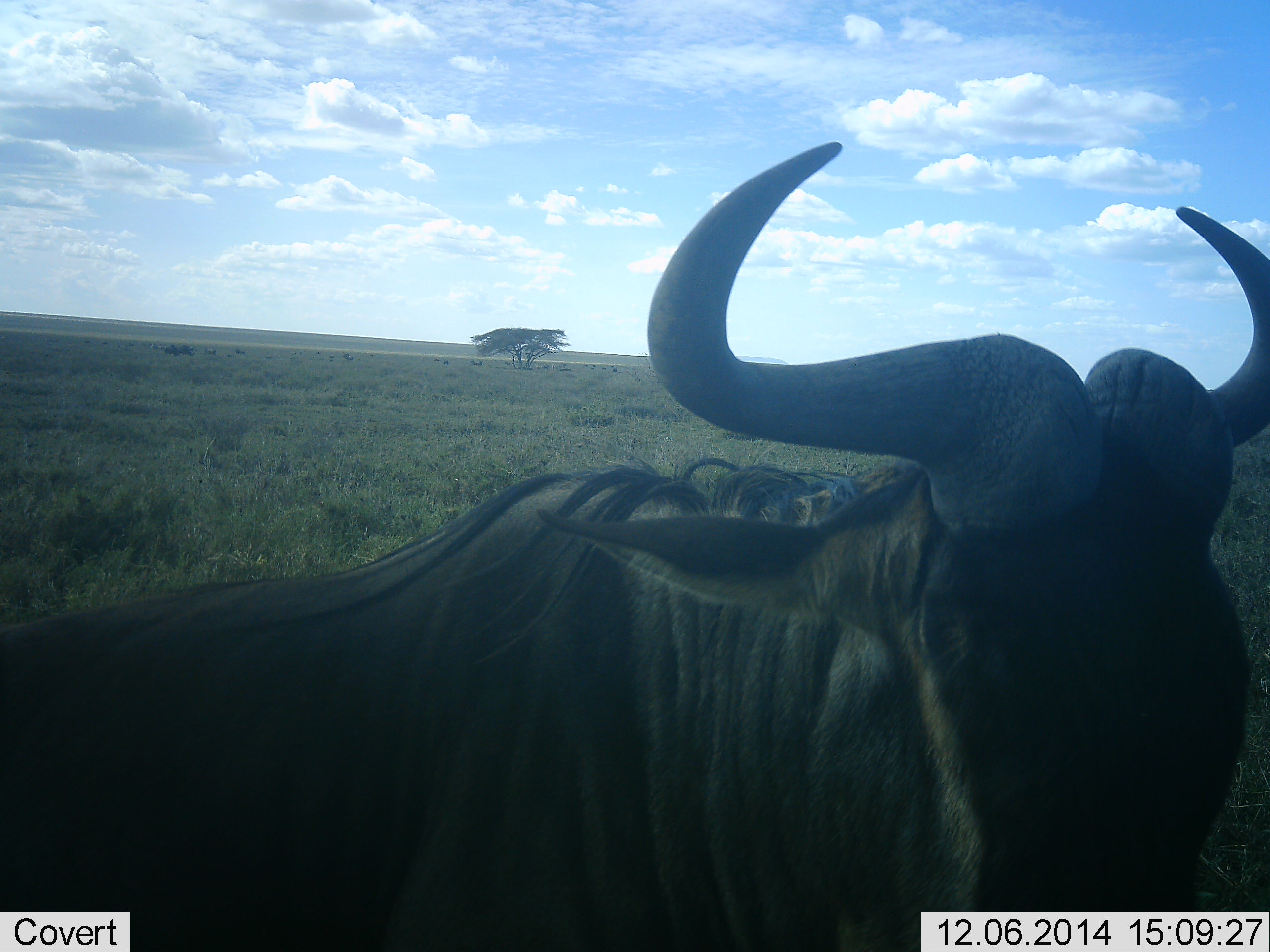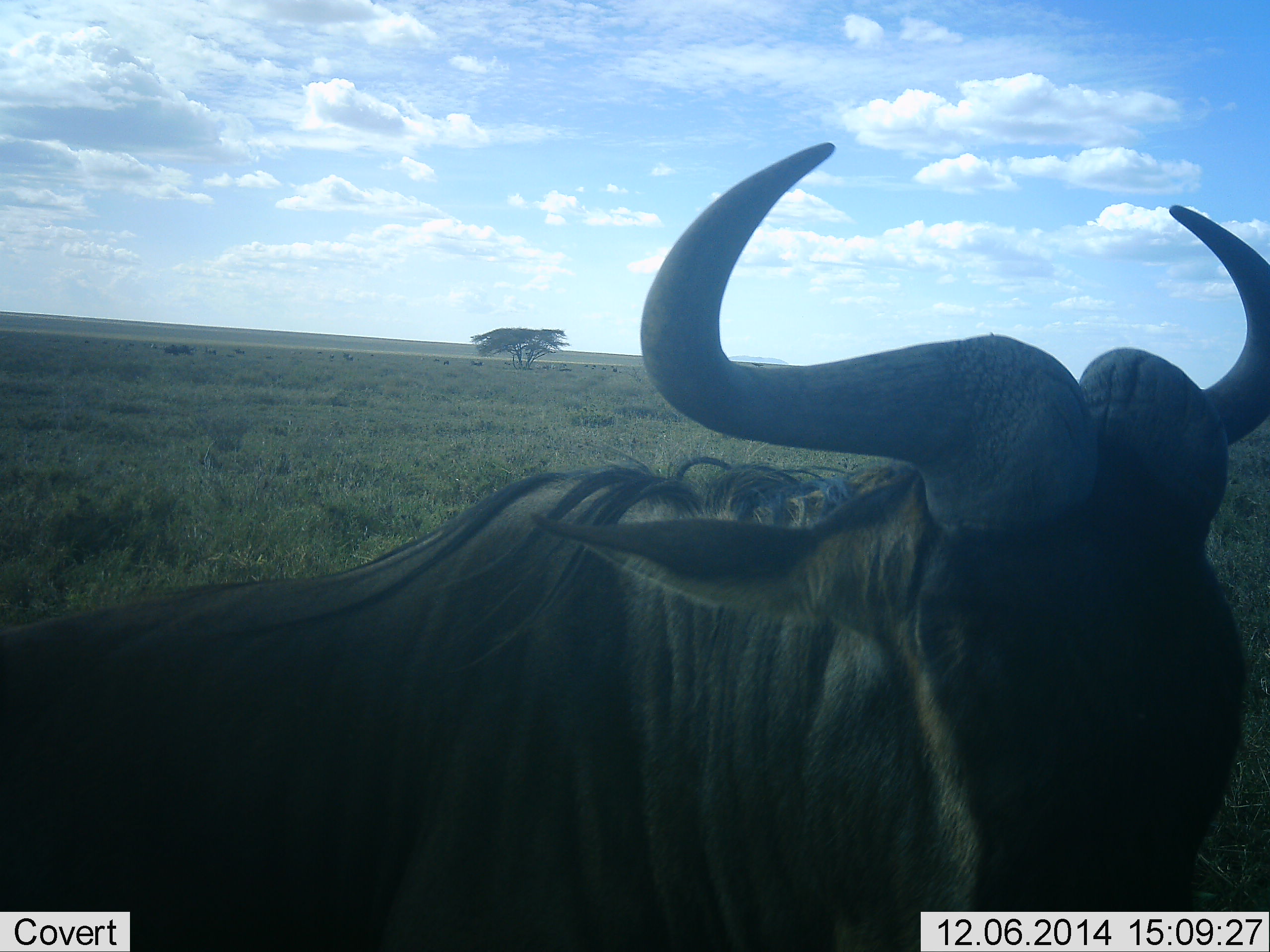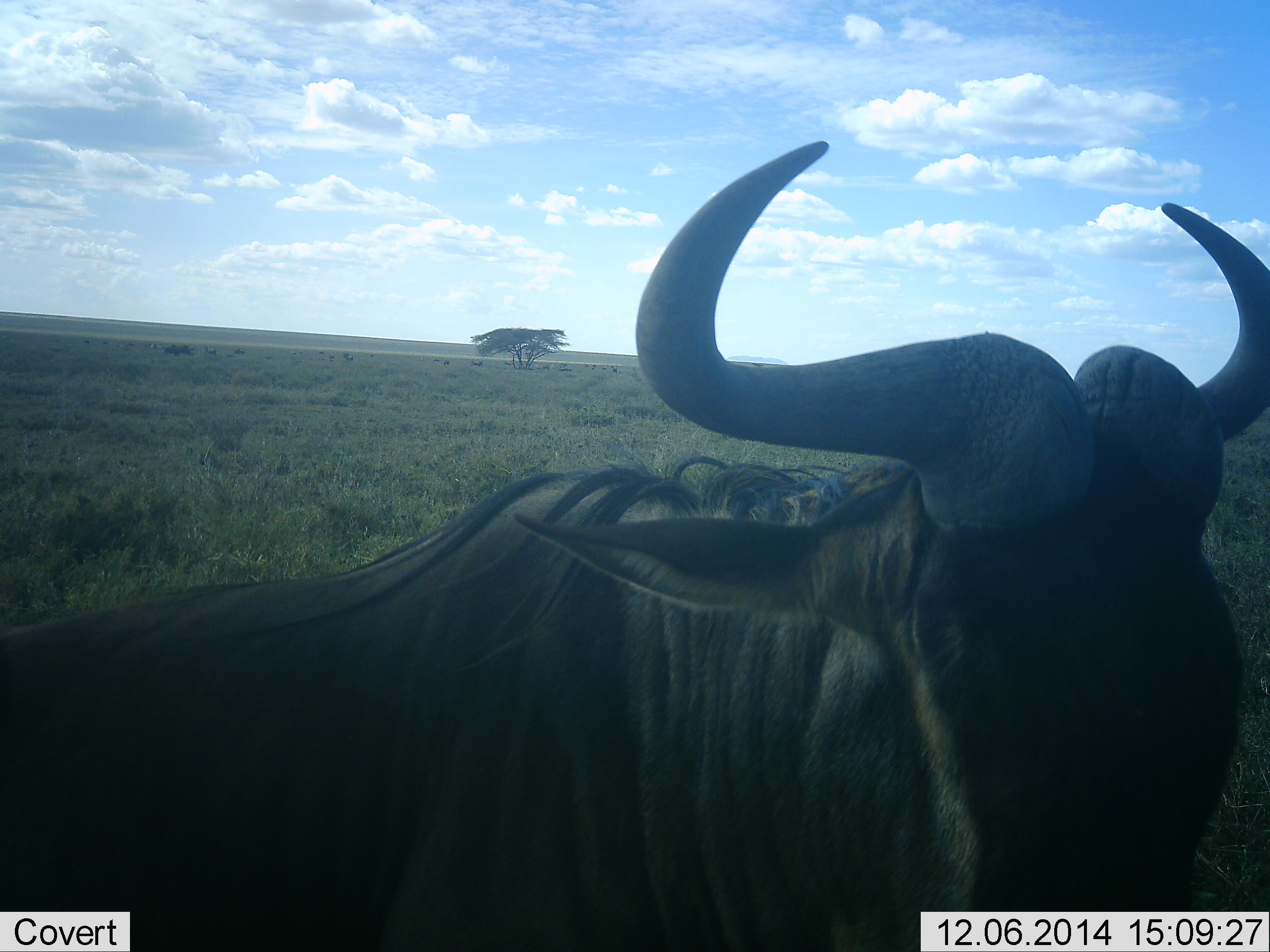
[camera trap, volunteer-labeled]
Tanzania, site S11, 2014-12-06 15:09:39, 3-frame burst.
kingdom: Animalia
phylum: Chordata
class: Mammalia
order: Artiodactyla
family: Bovidae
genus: Connochaetes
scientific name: Connochaetes taurinus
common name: blue wildebeest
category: wildebeest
Wildebeest (blue wildebeest) (Connochaetes taurinus), count 1. Behavior (volunteer vote fractions): standing 90%, resting 10%, moving 0%, interacting 0%. Young present (vote fraction): 0%. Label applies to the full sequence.